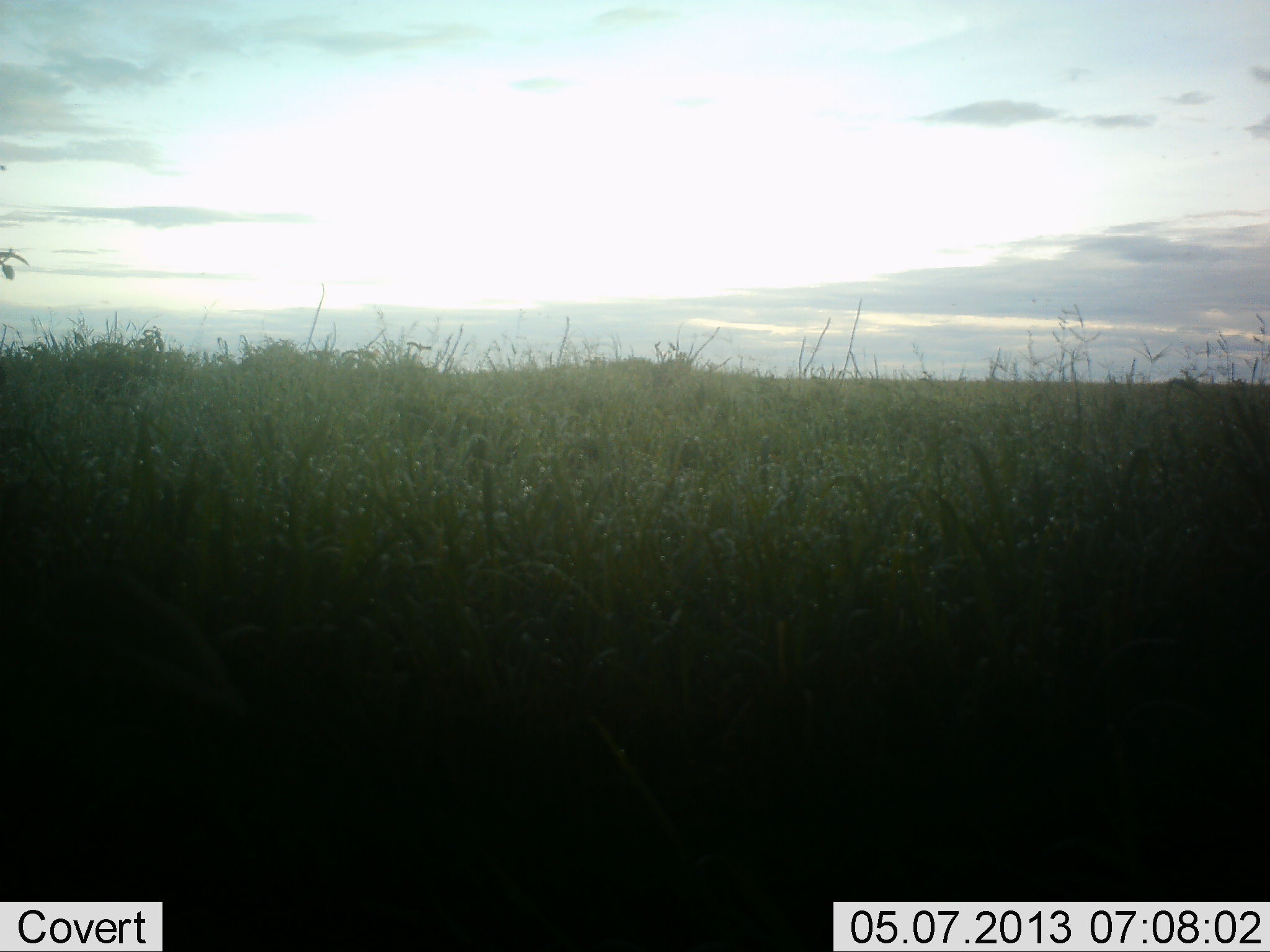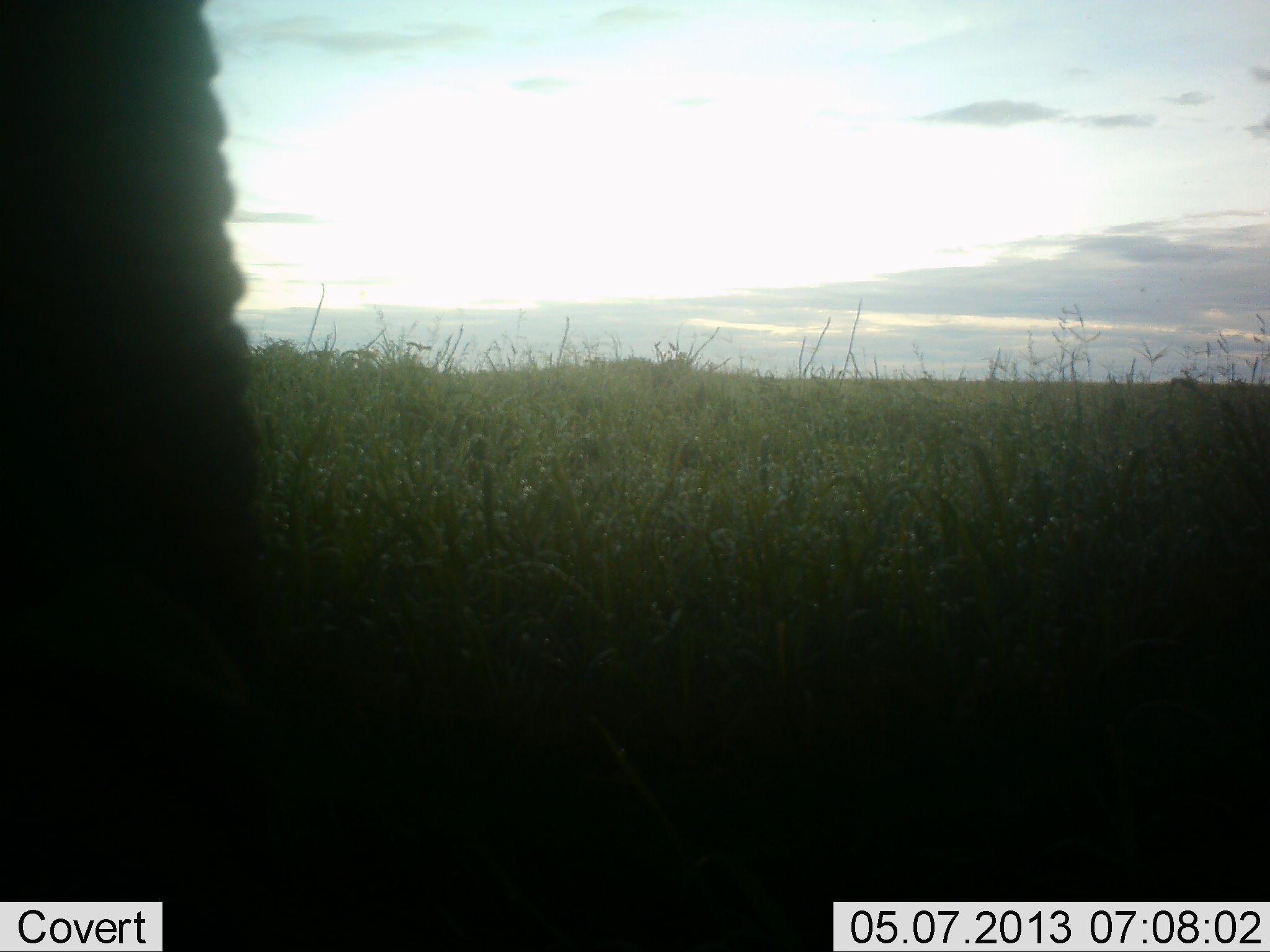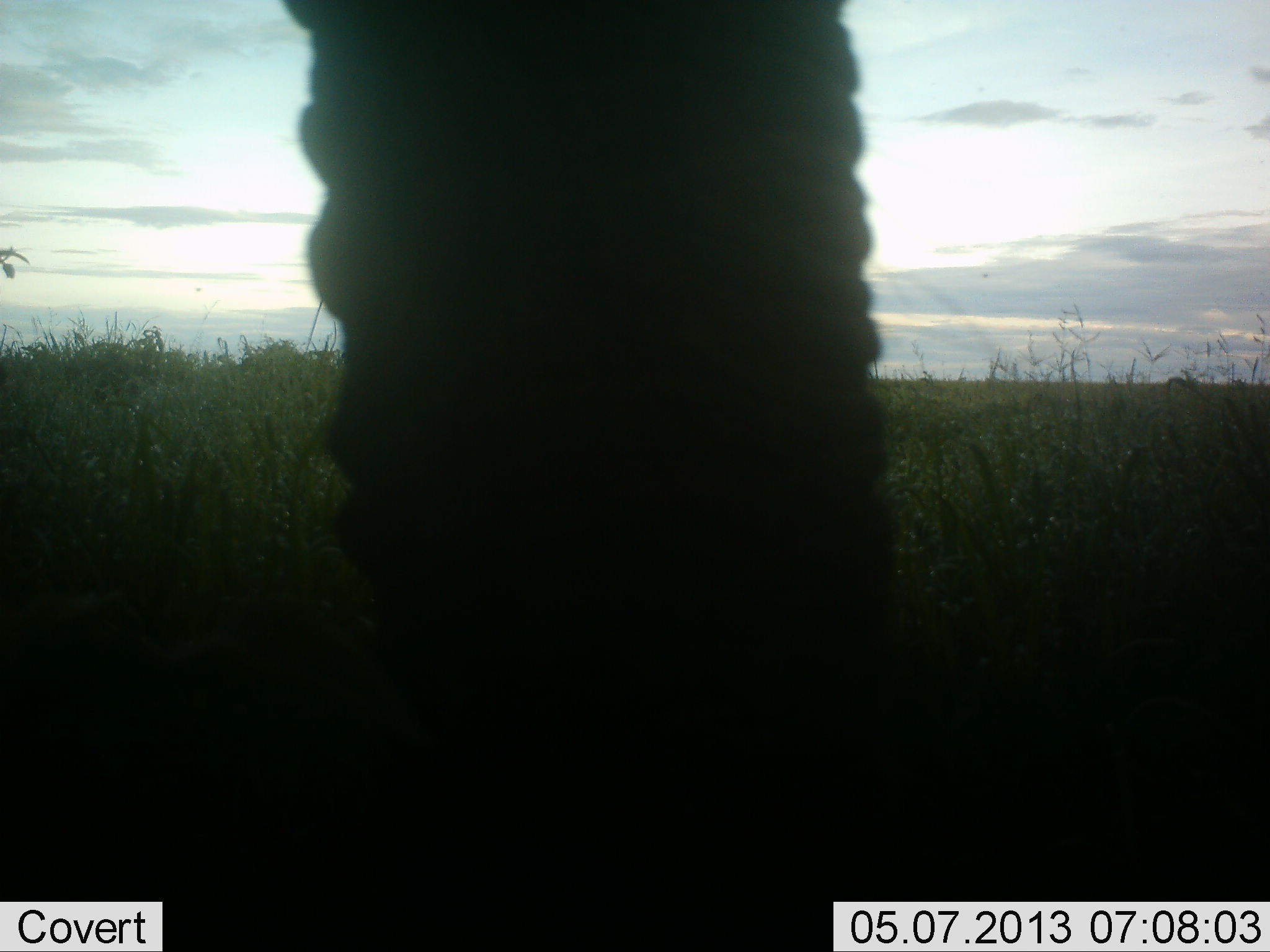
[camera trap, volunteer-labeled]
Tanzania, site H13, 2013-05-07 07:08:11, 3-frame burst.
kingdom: Animalia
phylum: Chordata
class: Mammalia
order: Proboscidea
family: Elephantidae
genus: Loxodonta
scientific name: Loxodonta africana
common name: african bush elephant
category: elephant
Elephant (african bush elephant) (Loxodonta africana), count 1. Behavior (volunteer vote fractions): standing 22%, resting 0%, moving 78%, interacting 3%. Young present (vote fraction): 0%. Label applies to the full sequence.